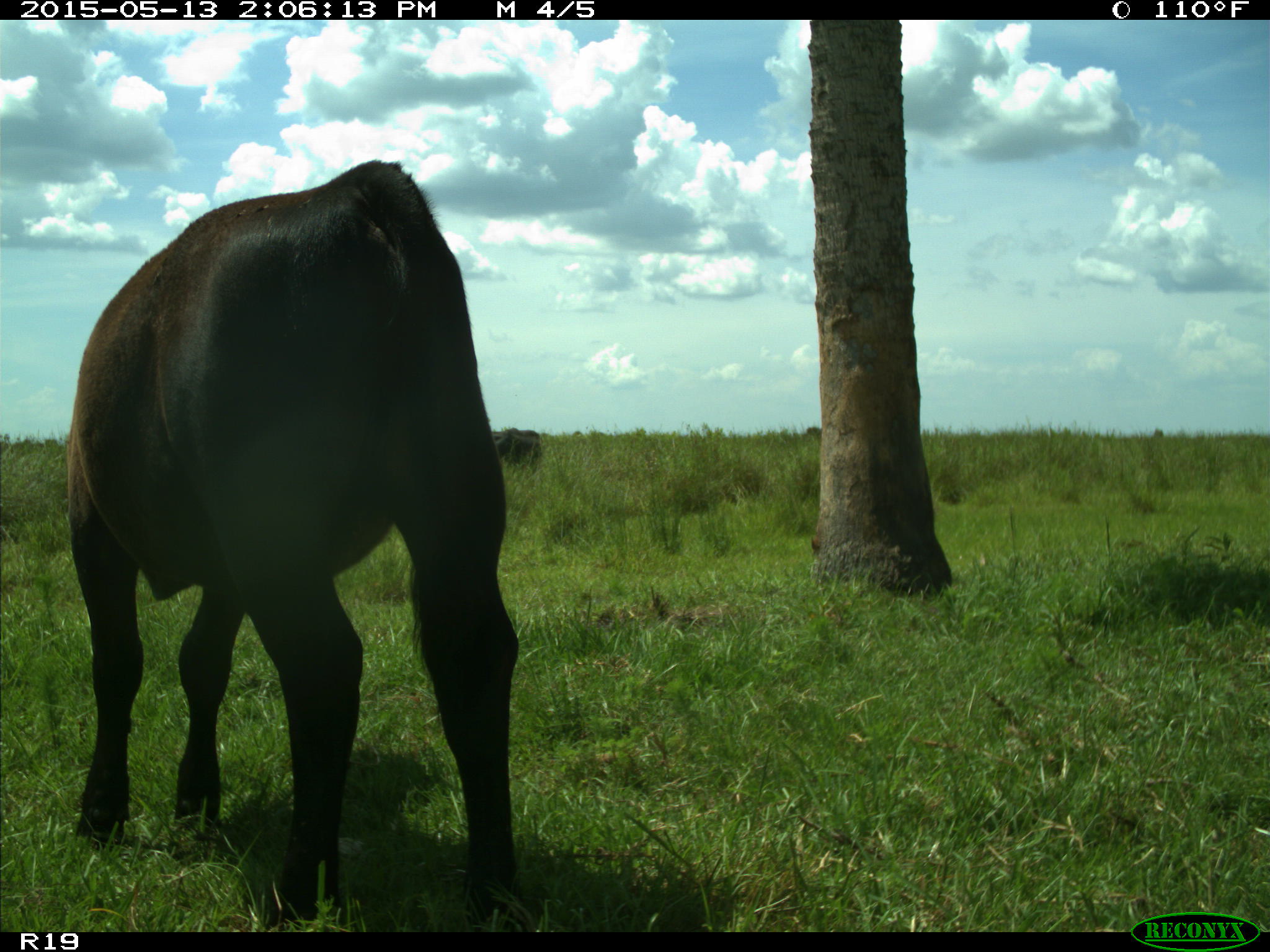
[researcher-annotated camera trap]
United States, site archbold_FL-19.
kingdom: Animalia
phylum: Chordata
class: Mammalia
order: Artiodactyla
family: Bovidae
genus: Bos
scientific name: Bos taurus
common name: domestic cow